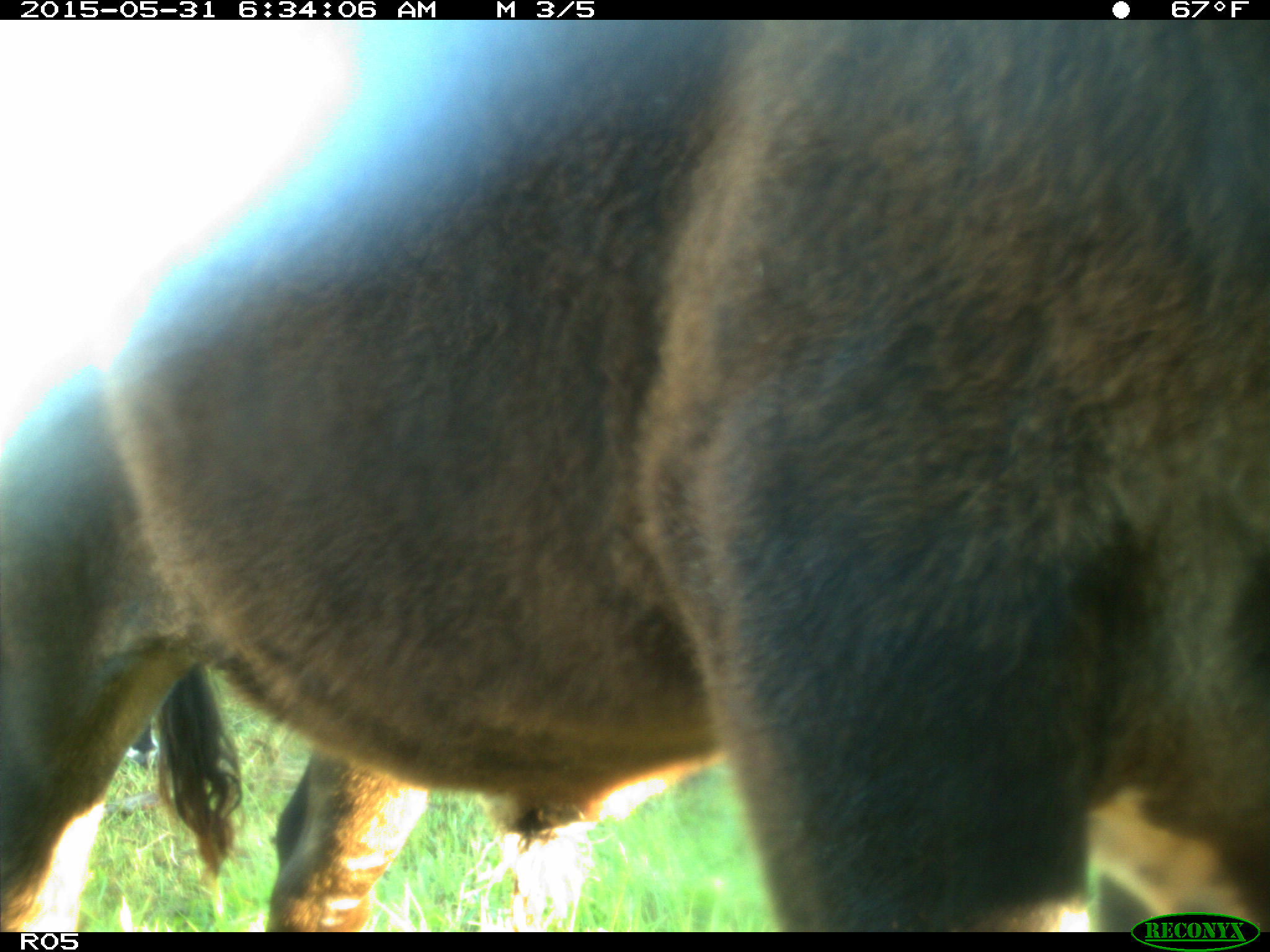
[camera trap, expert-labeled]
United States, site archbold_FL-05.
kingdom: Animalia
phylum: Chordata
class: Mammalia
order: Artiodactyla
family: Bovidae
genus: Bos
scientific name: Bos taurus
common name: domestic cow